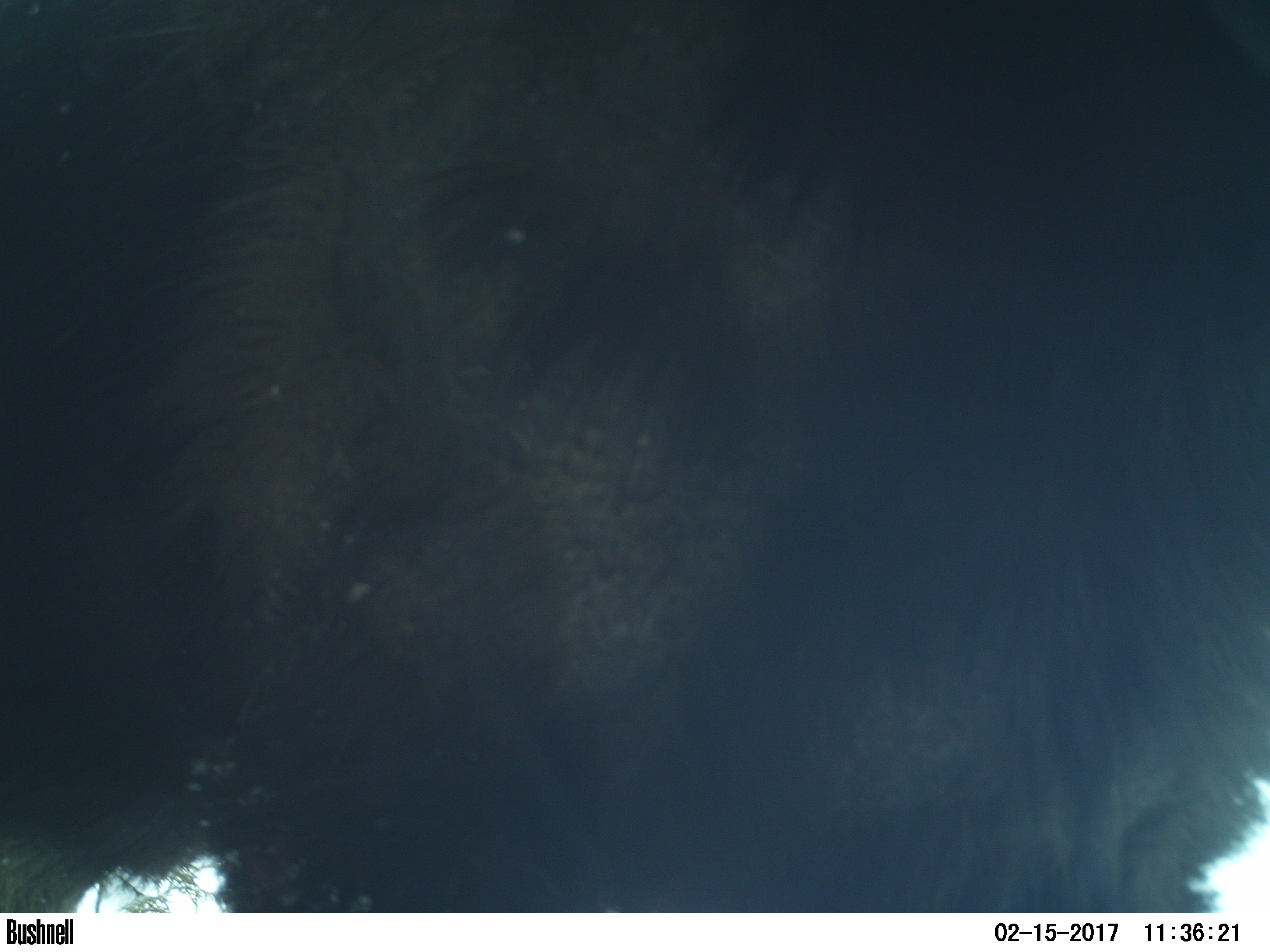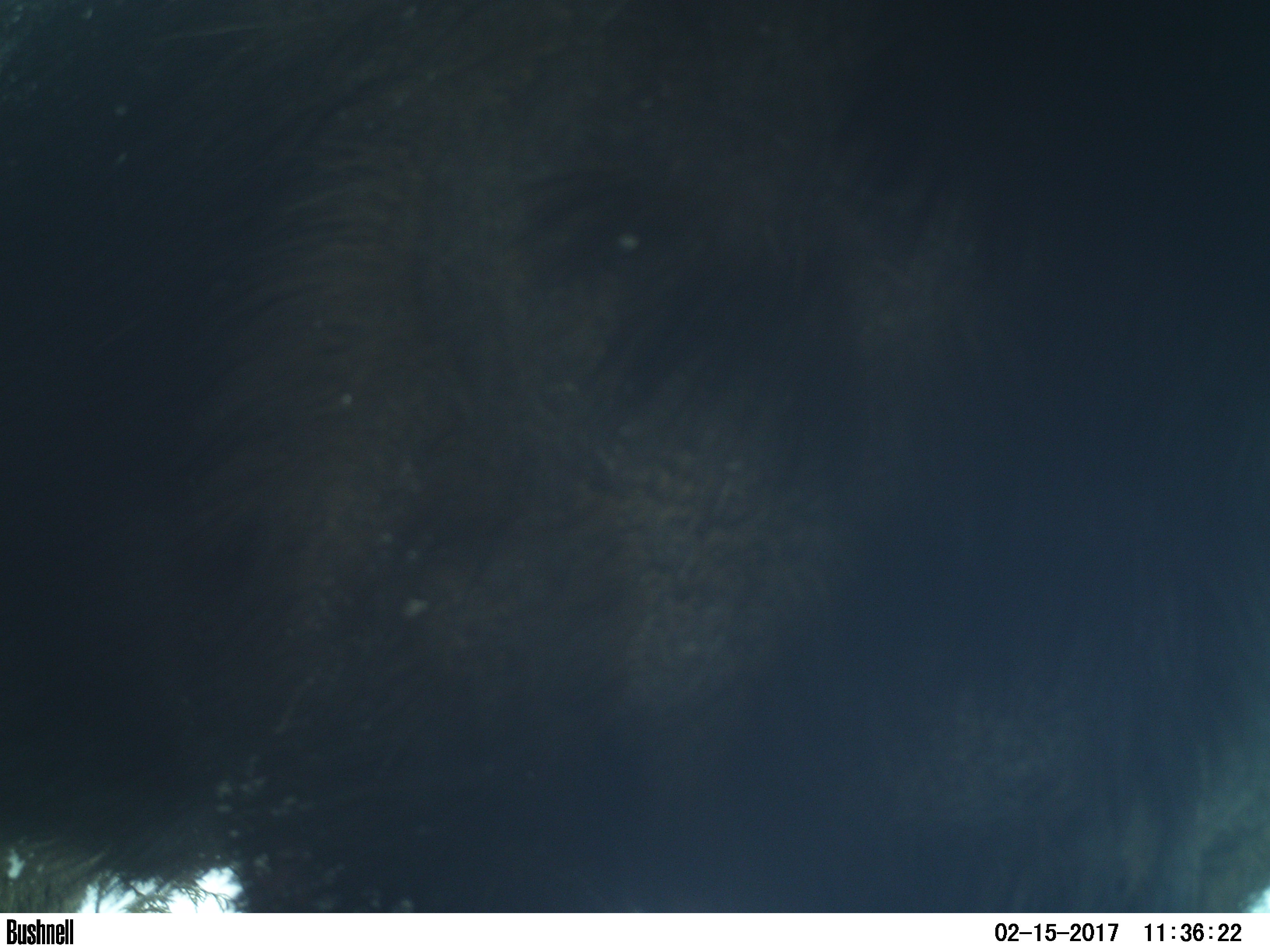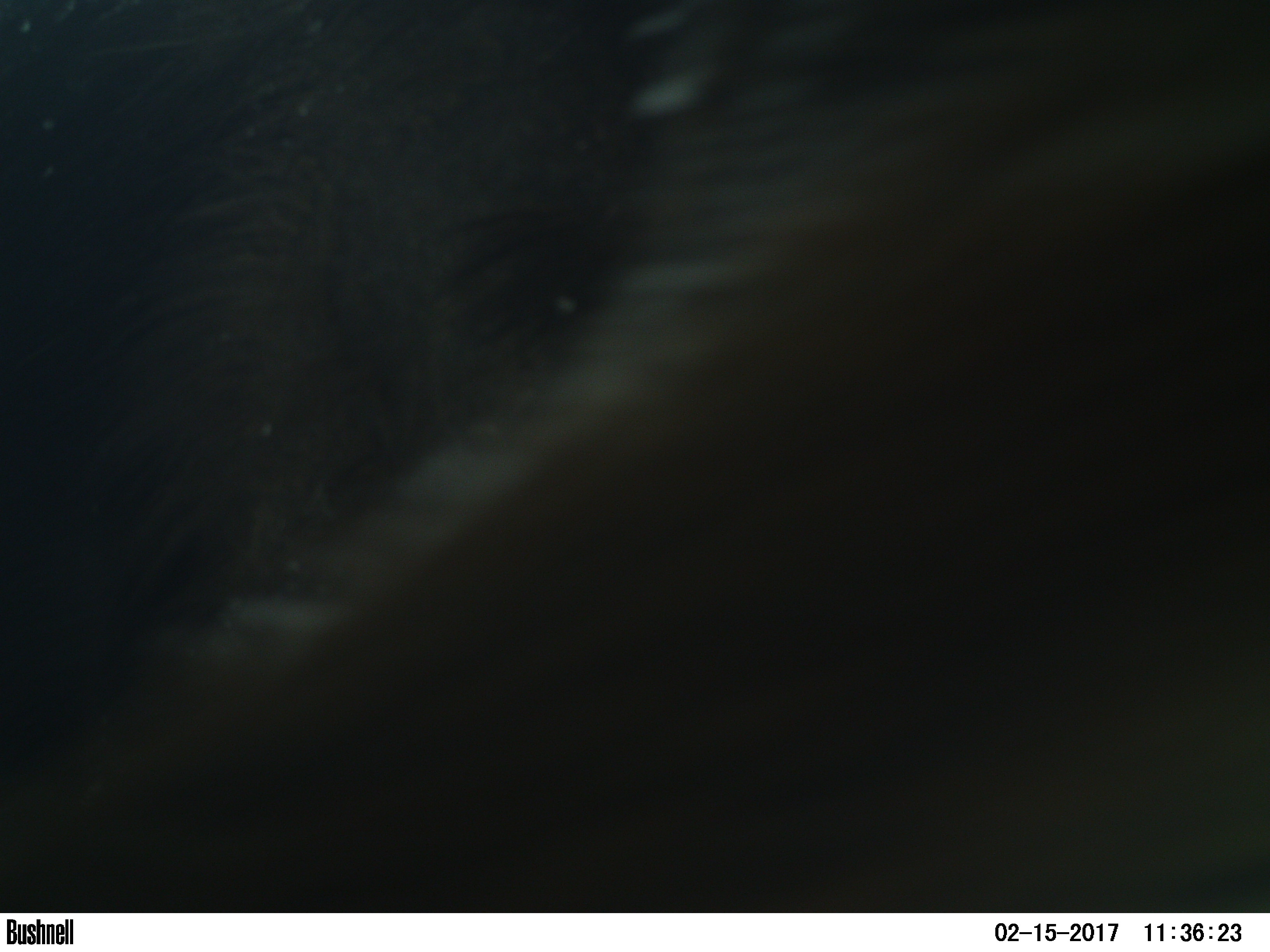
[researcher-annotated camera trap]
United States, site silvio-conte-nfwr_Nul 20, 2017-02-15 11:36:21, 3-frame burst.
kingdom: Animalia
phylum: Chordata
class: Mammalia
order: Artiodactyla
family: Cervidae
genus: Alces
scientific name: Alces alces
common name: moose